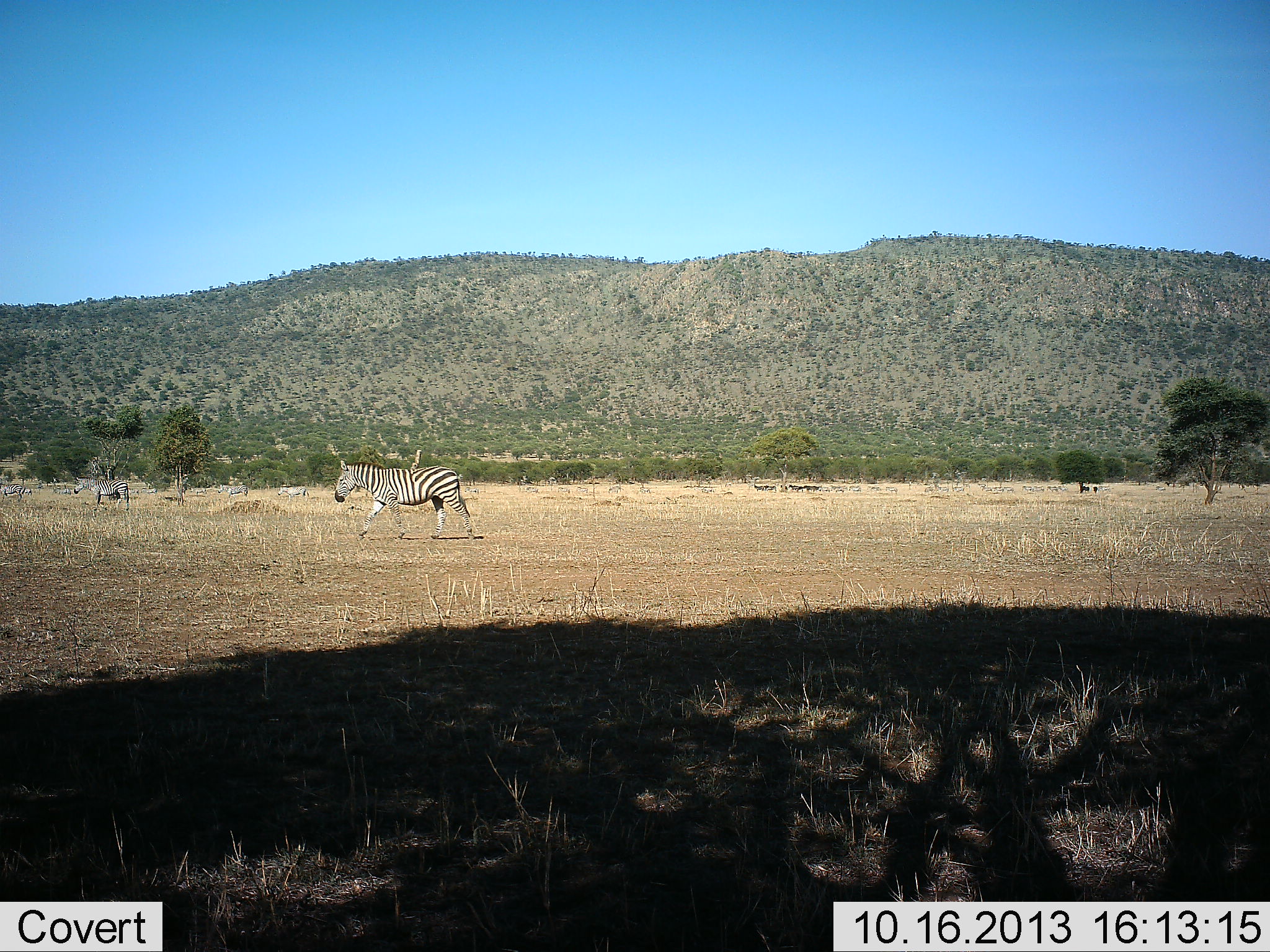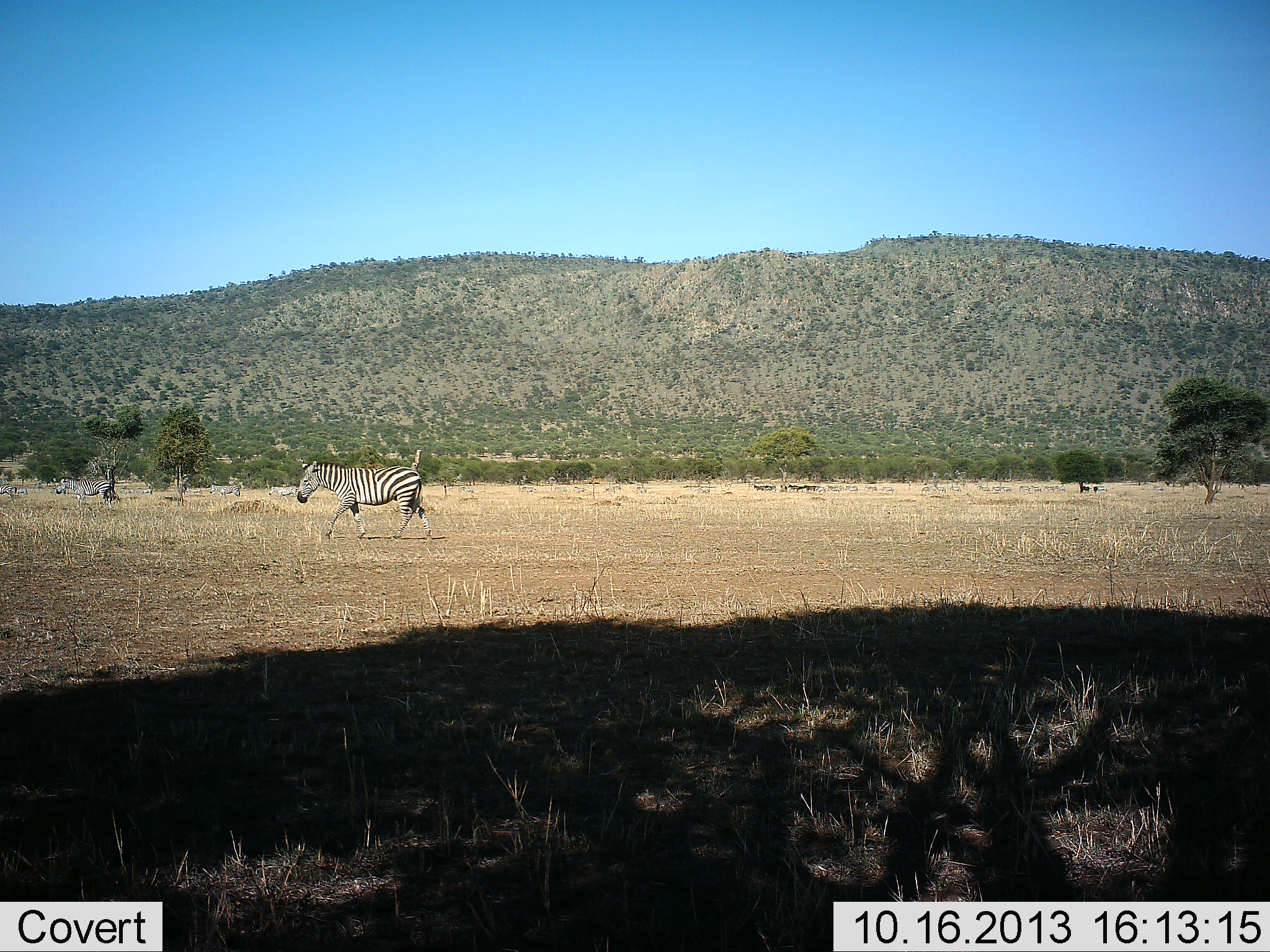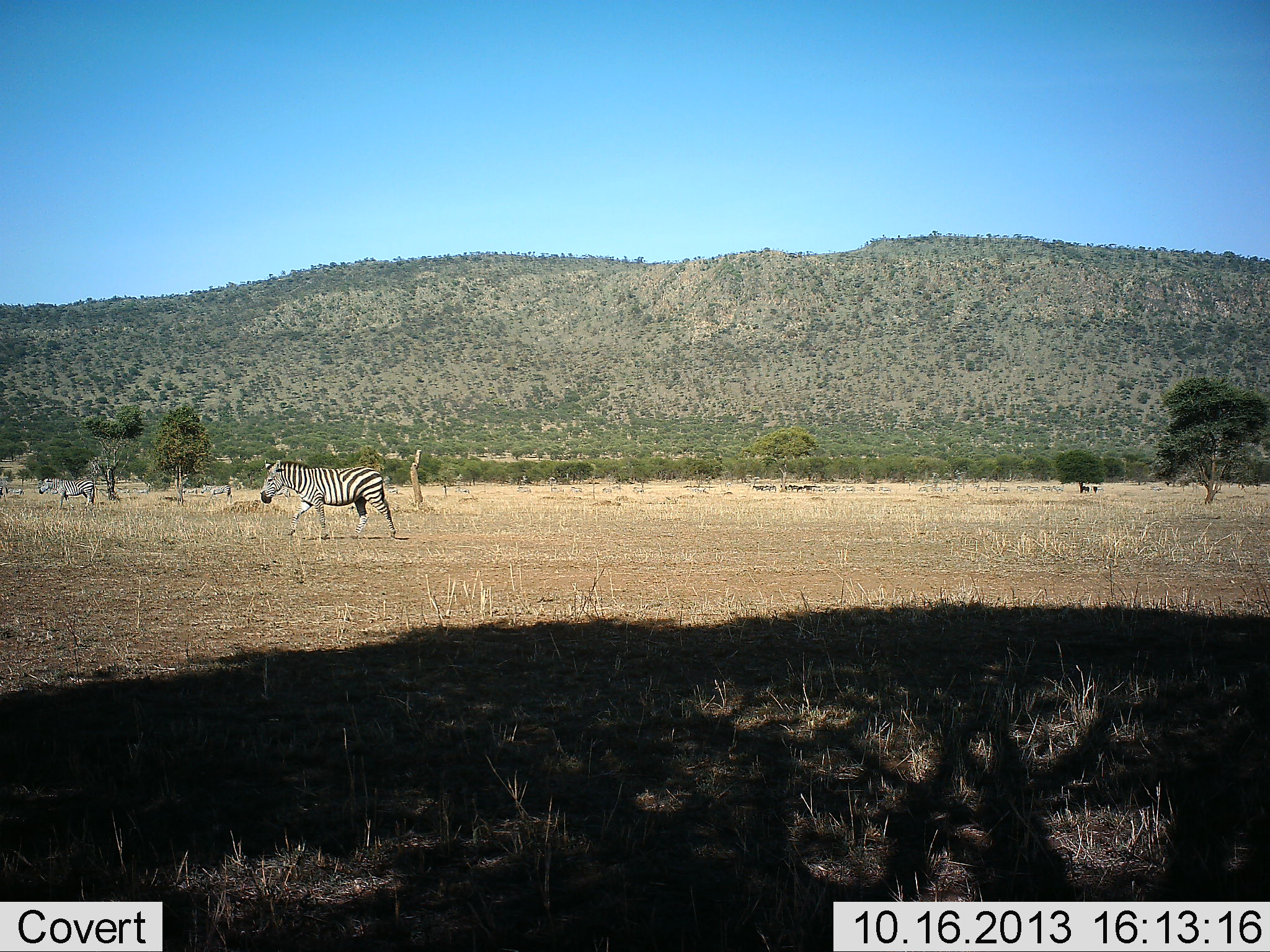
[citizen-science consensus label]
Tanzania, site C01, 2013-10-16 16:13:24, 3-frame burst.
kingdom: Animalia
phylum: Chordata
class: Mammalia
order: Perissodactyla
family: Equidae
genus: Equus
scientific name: Equus quagga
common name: plains zebra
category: zebra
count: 6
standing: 9%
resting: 0%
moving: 97%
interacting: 0%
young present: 0%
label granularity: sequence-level